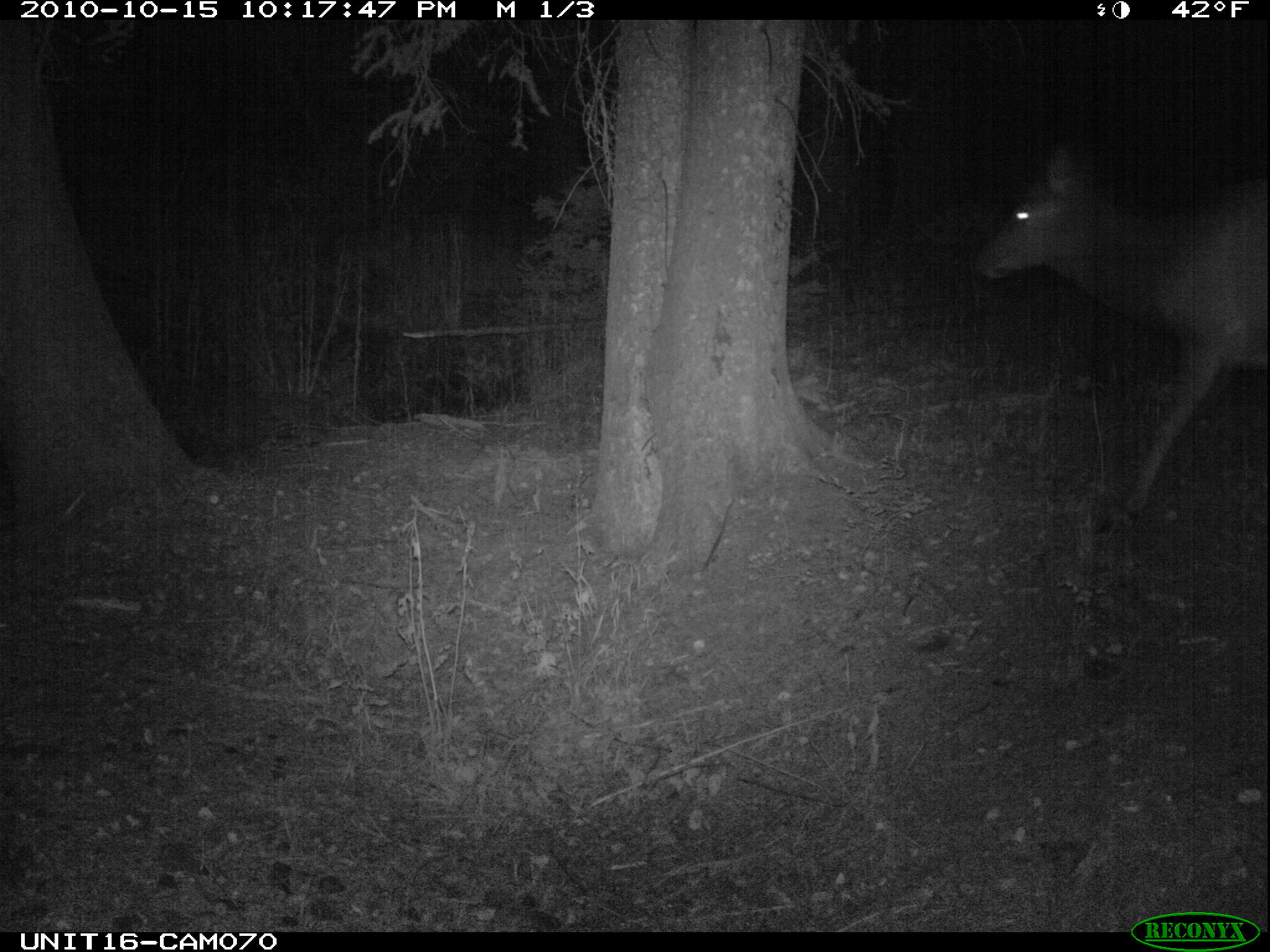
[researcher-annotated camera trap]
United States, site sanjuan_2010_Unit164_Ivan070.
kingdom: Animalia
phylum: Chordata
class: Mammalia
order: Artiodactyla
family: Cervidae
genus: Cervus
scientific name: Cervus elaphus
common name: red deer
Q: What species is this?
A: Cervus elaphus (red deer).